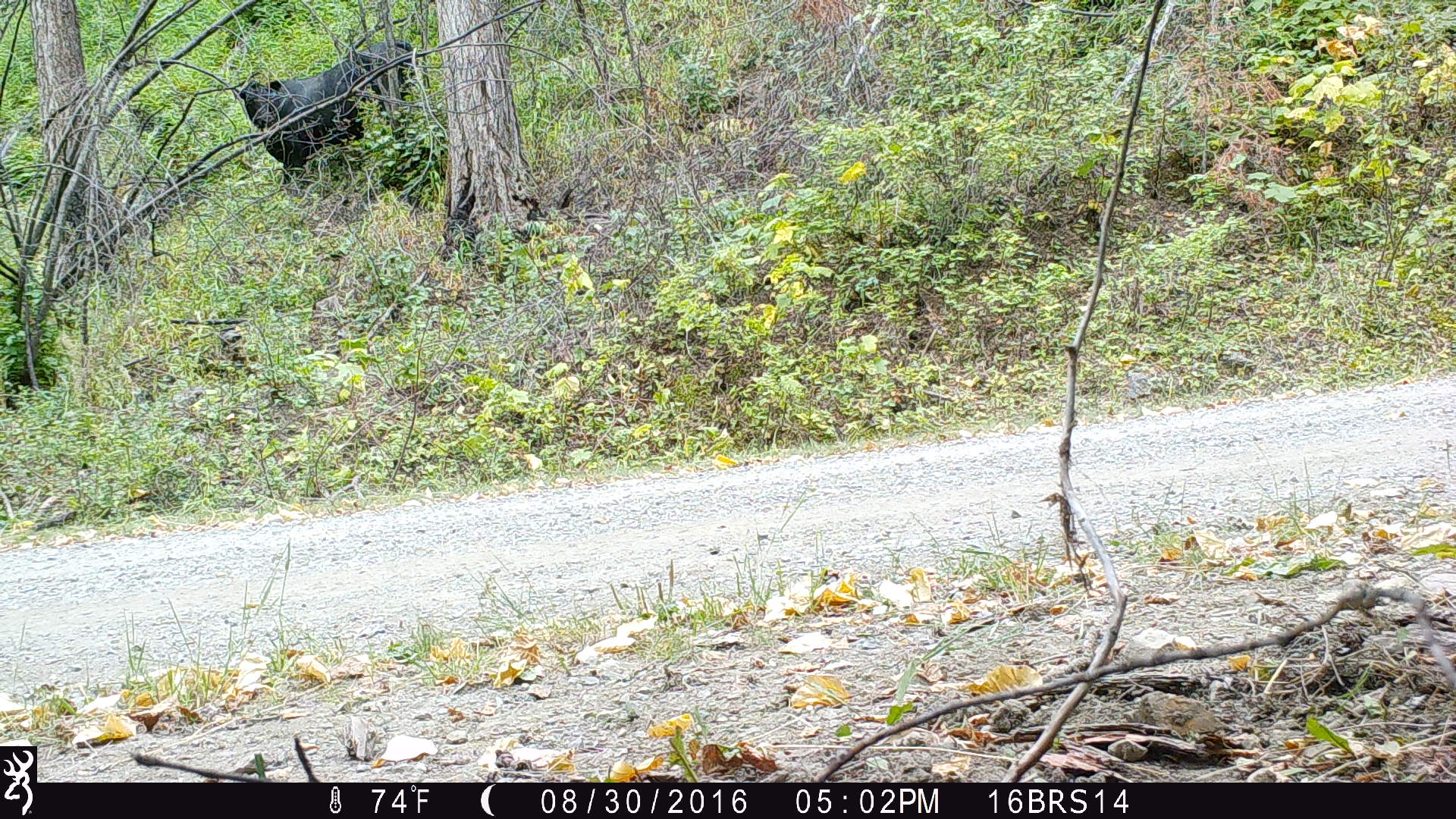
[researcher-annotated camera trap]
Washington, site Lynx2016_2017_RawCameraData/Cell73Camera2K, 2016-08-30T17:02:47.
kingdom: Animalia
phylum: Chordata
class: Mammalia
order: Artiodactyla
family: Bovidae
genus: Bos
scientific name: Bos taurus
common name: domestic cattle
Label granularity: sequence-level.